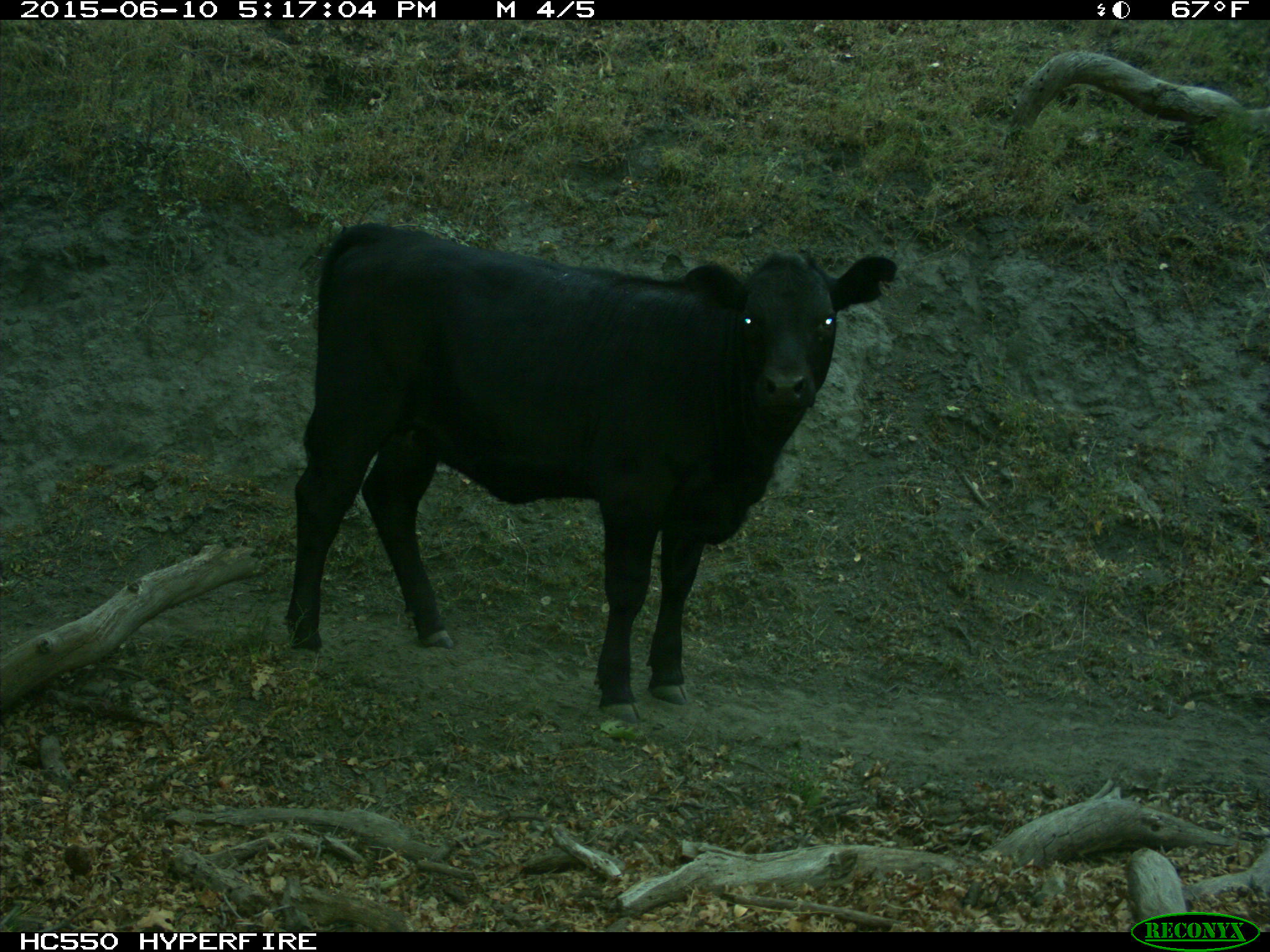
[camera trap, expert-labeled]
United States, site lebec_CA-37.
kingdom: Animalia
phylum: Chordata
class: Mammalia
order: Artiodactyla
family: Bovidae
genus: Bos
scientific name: Bos taurus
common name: domestic cow